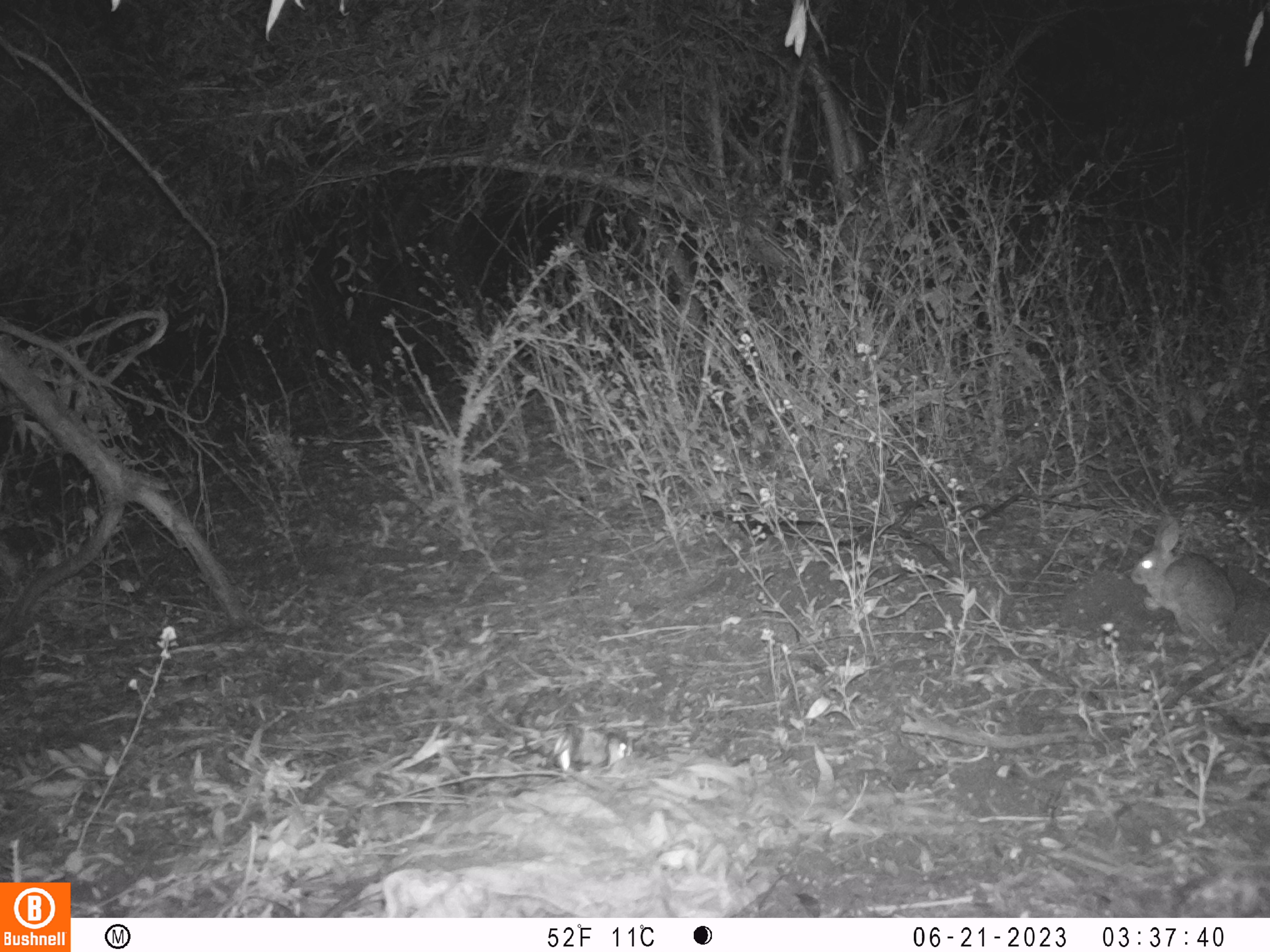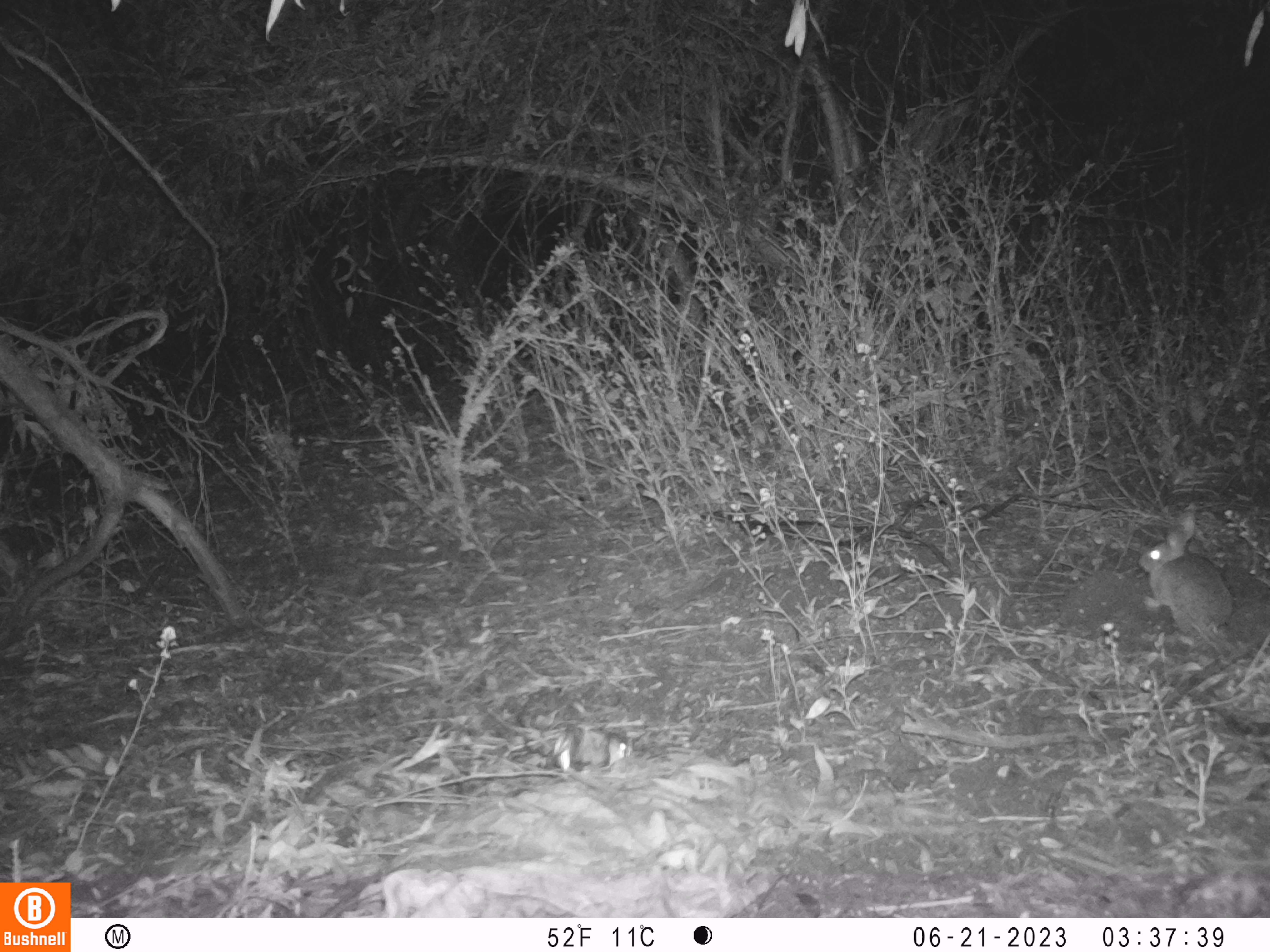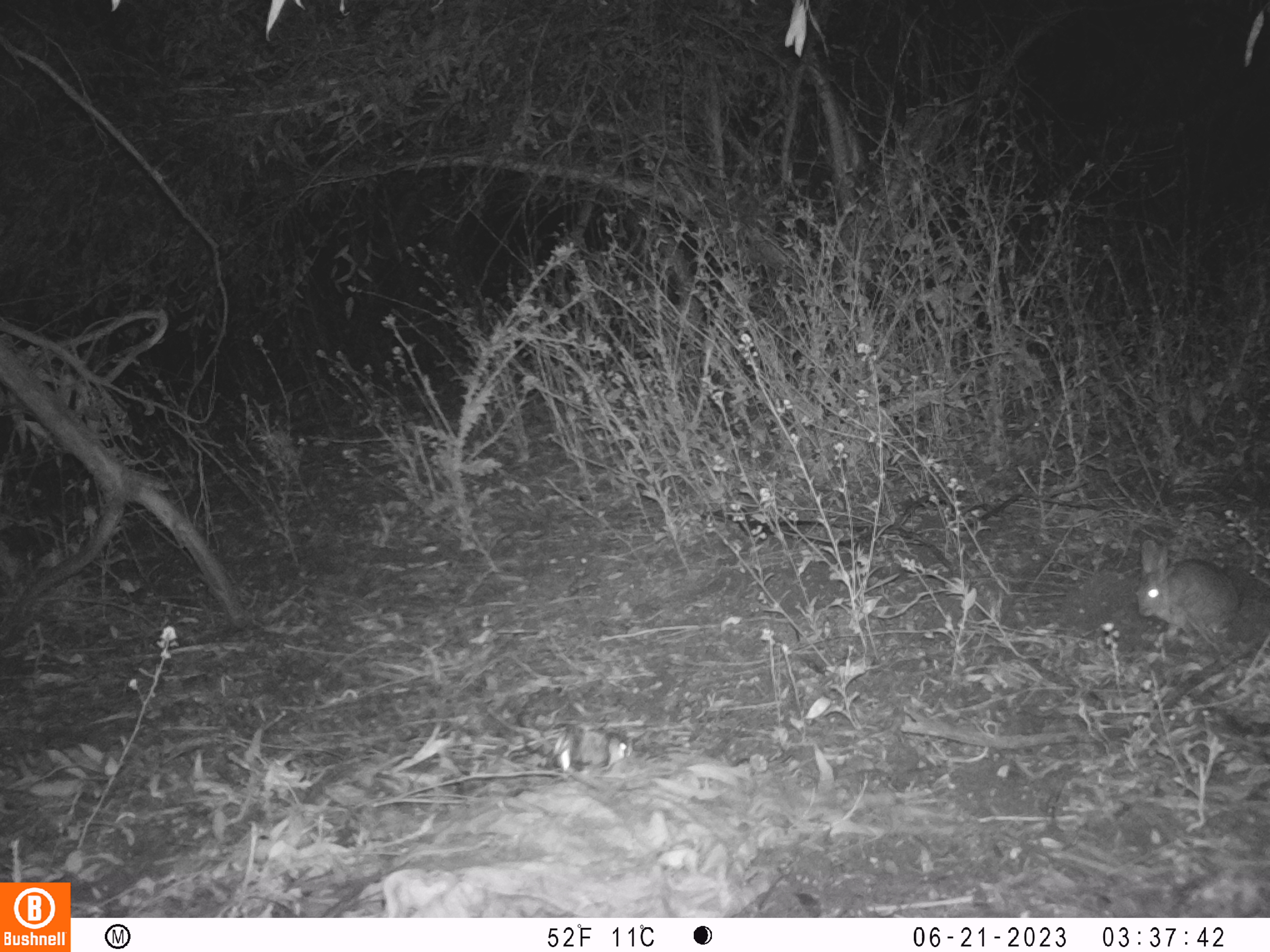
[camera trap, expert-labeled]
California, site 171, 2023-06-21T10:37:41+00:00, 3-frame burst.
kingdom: Animalia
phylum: Chordata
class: Mammalia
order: Lagomorpha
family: Leporidae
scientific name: Leporidae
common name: rabbit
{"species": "rabbit (Leporidae)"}